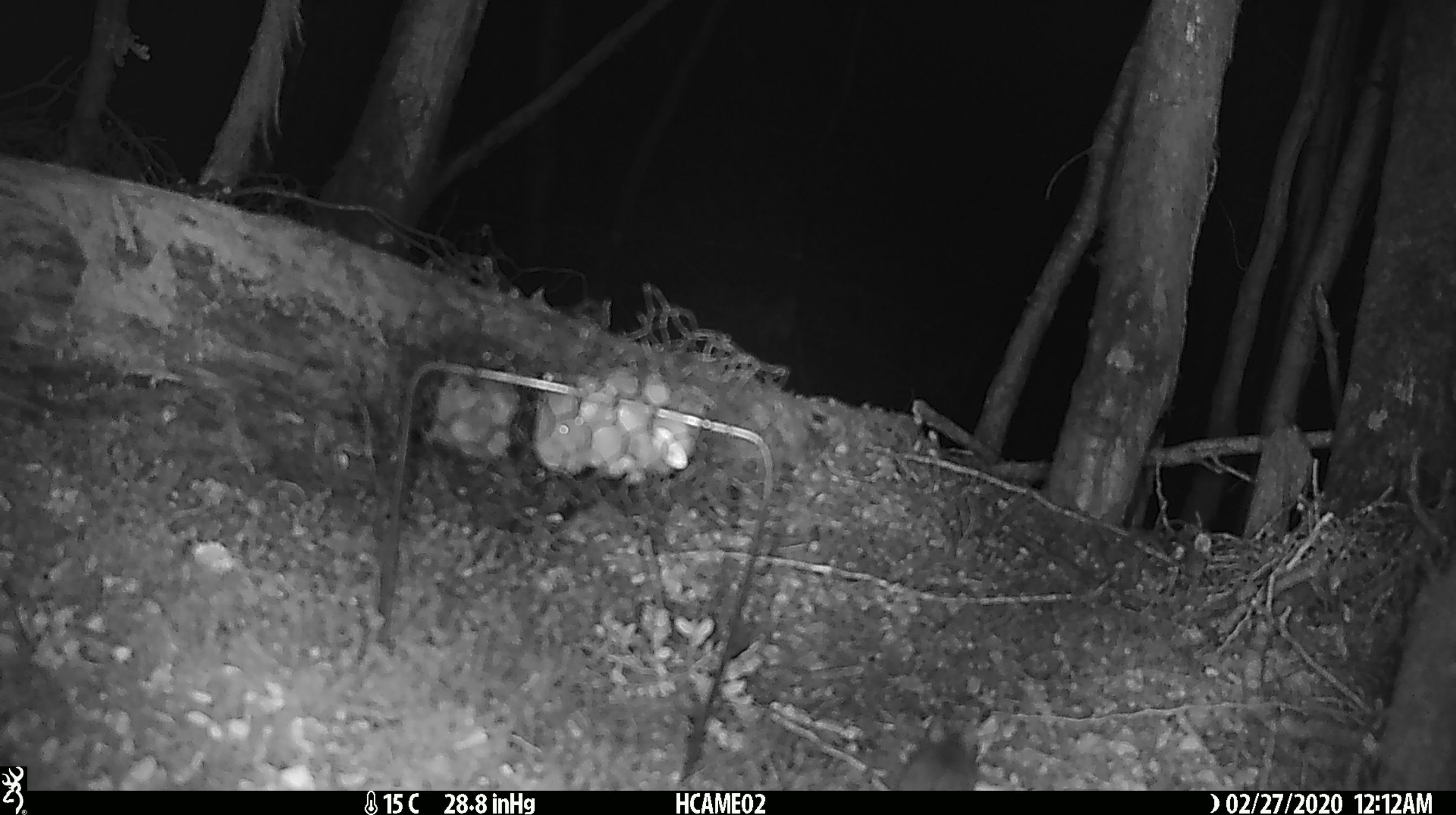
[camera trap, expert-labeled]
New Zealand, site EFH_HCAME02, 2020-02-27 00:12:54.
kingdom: Animalia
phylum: Chordata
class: Mammalia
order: Rodentia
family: Muridae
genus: Mus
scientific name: Mus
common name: mouse